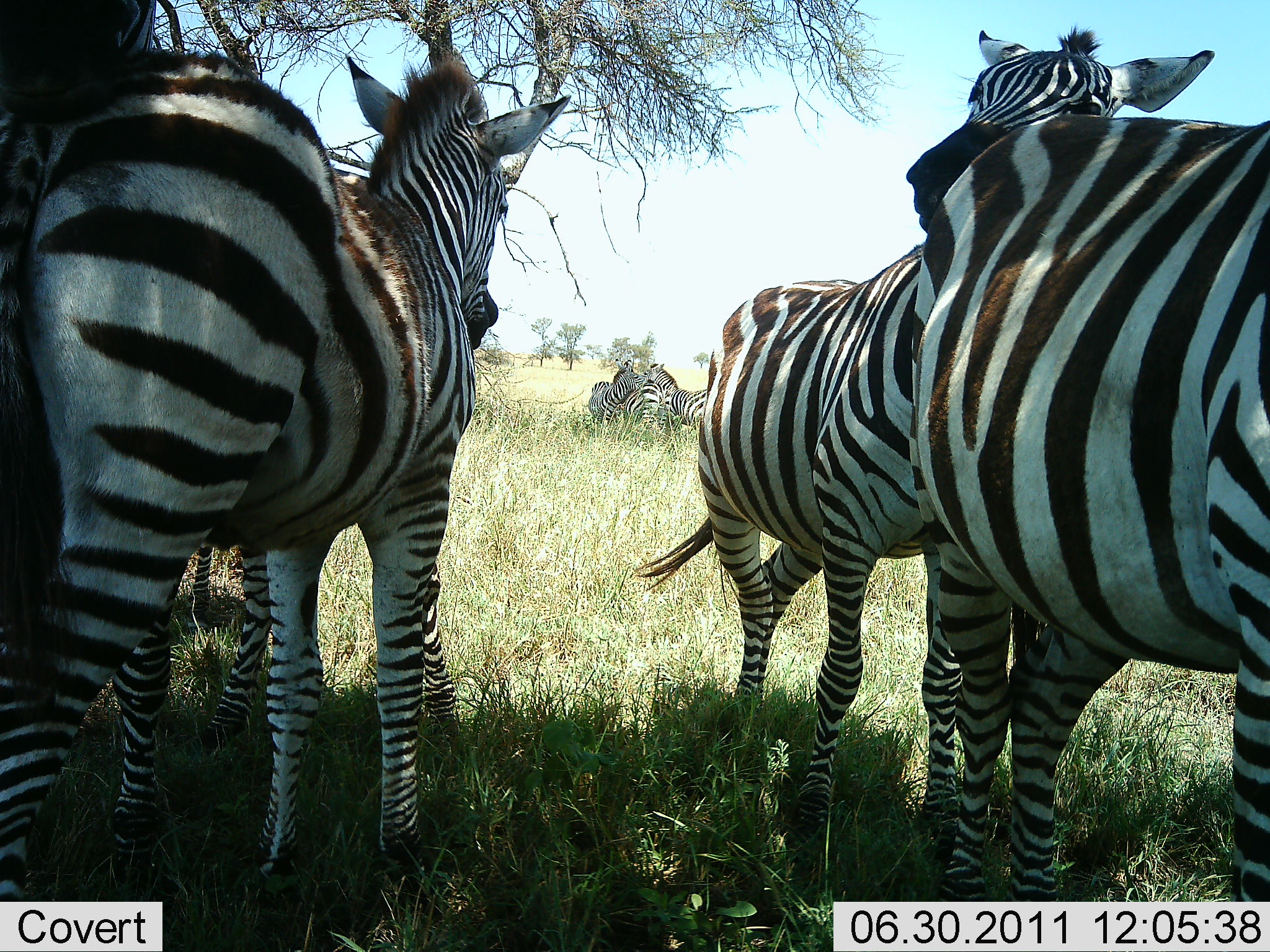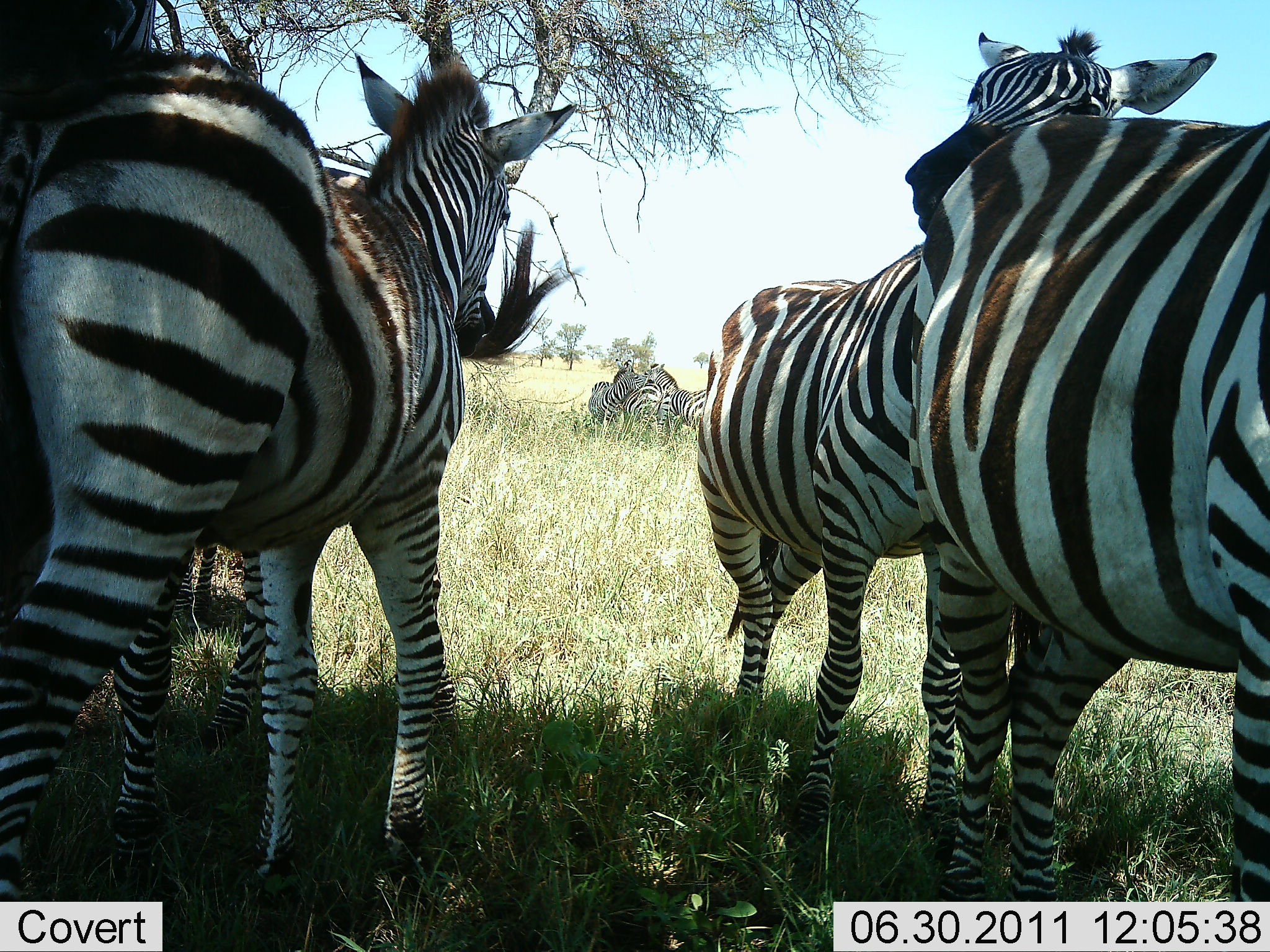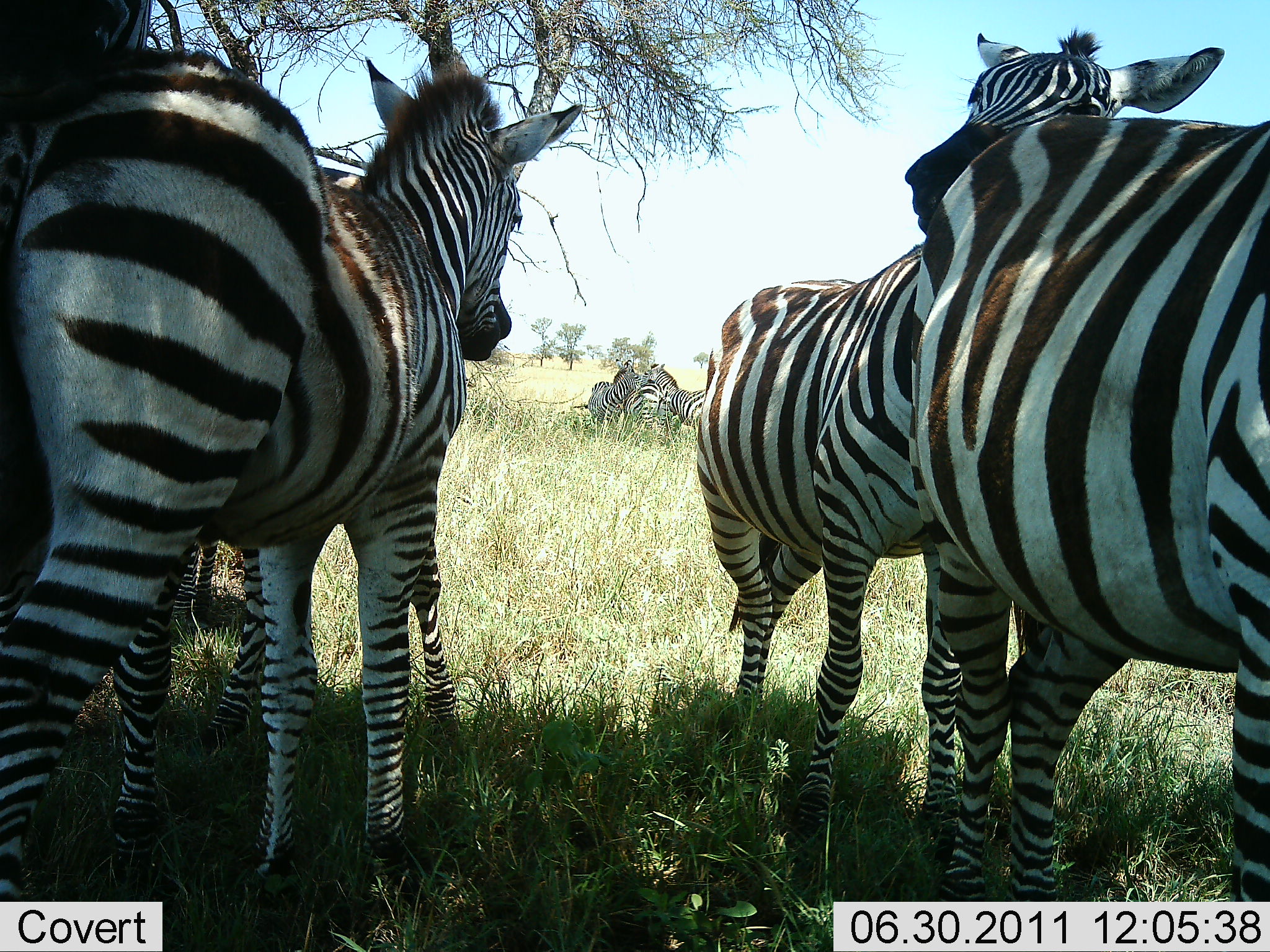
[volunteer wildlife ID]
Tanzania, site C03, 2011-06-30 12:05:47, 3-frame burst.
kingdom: Animalia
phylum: Chordata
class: Mammalia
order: Perissodactyla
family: Equidae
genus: Equus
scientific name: Equus quagga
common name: plains zebra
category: zebra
Zebra (plains zebra) (Equus quagga), count 7. Behavior (volunteer vote fractions): standing 75%, resting 17%, moving 8%, interacting 67%. Young present (vote fraction): 8%. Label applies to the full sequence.